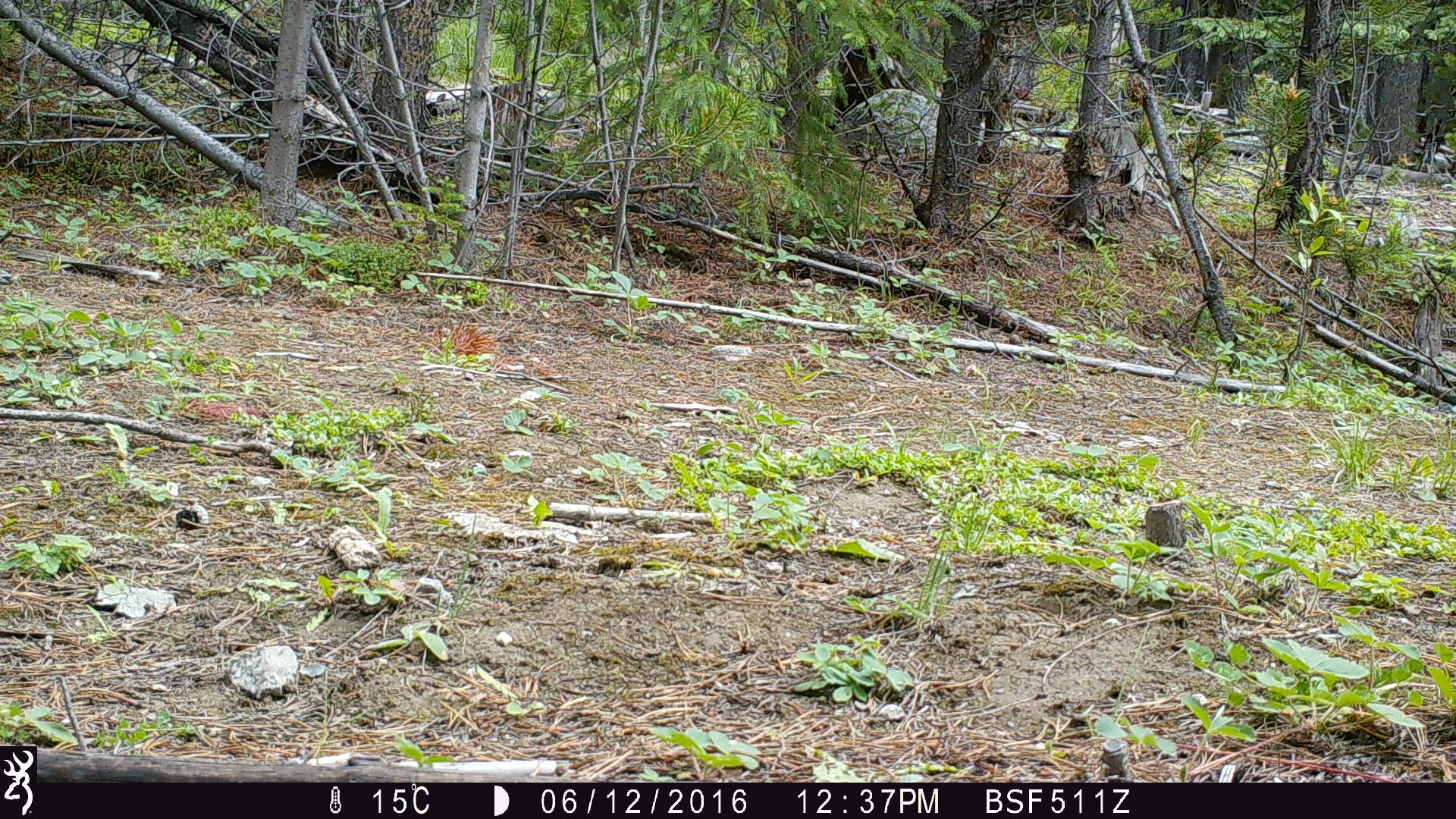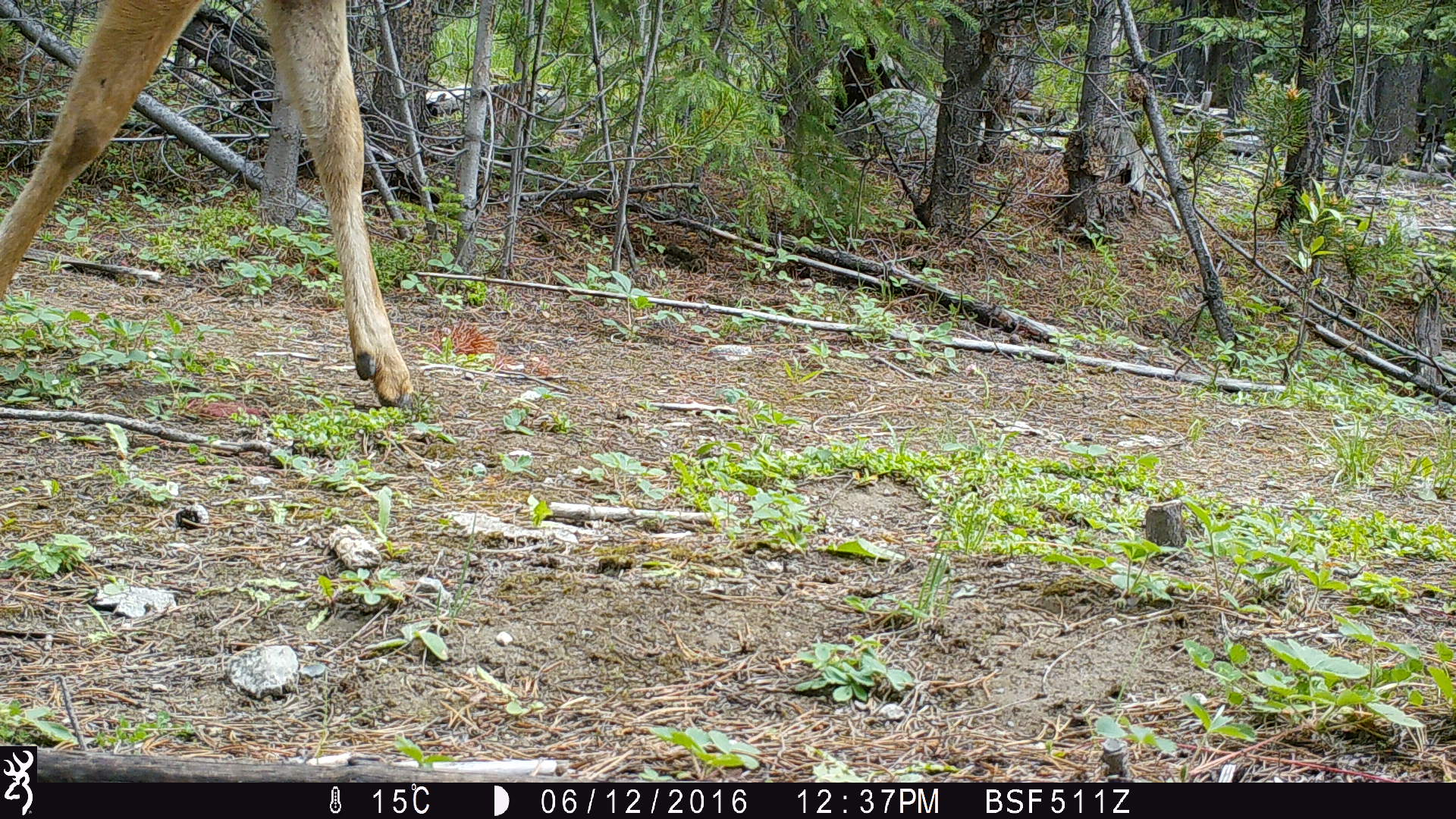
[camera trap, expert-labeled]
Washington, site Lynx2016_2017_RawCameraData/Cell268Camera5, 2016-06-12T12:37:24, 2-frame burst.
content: unidentified animal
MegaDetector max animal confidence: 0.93